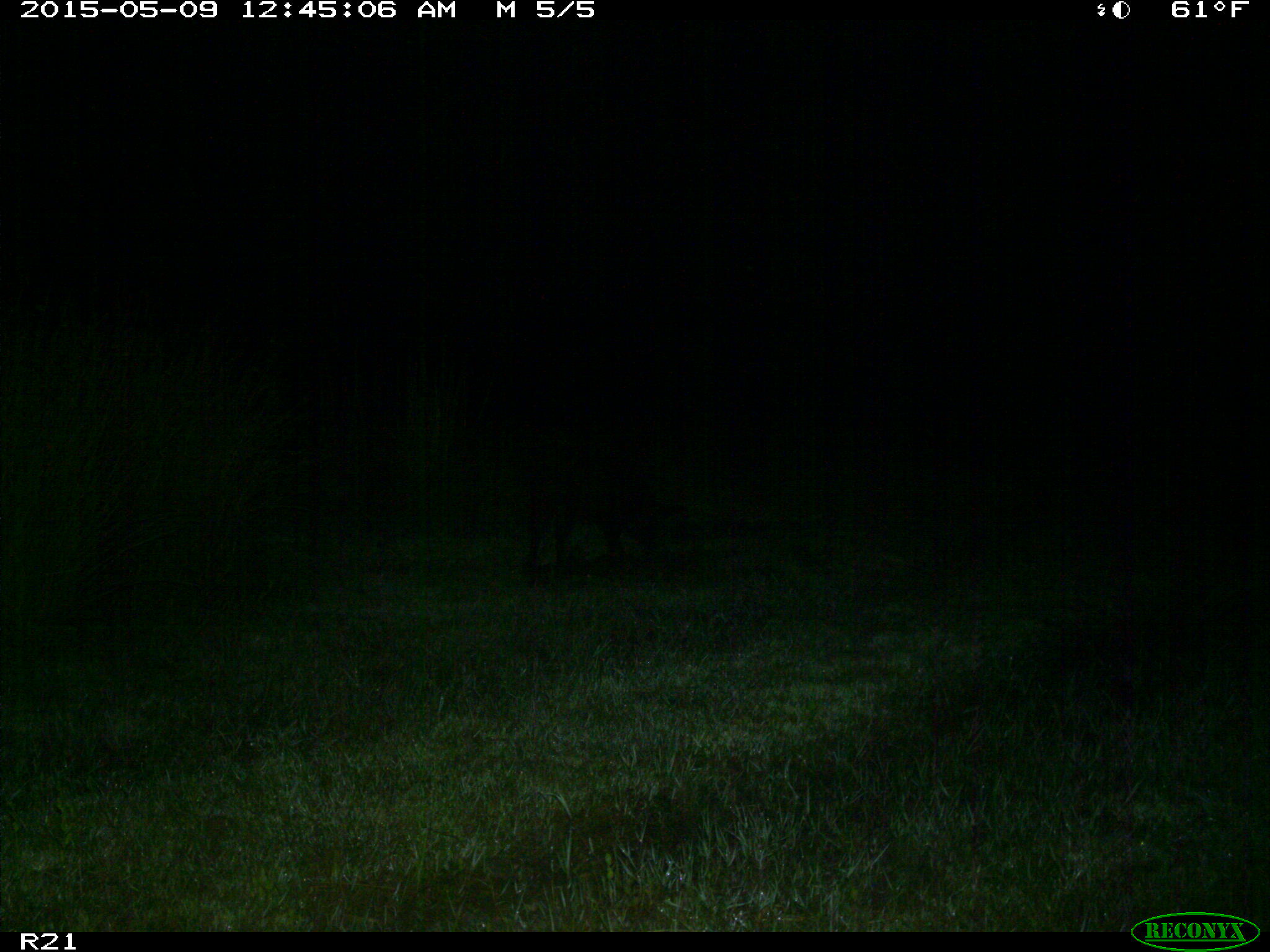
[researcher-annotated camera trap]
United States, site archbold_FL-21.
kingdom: Animalia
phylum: Chordata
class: Mammalia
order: Artiodactyla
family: Suidae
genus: Sus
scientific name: Sus scrofa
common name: wild boar